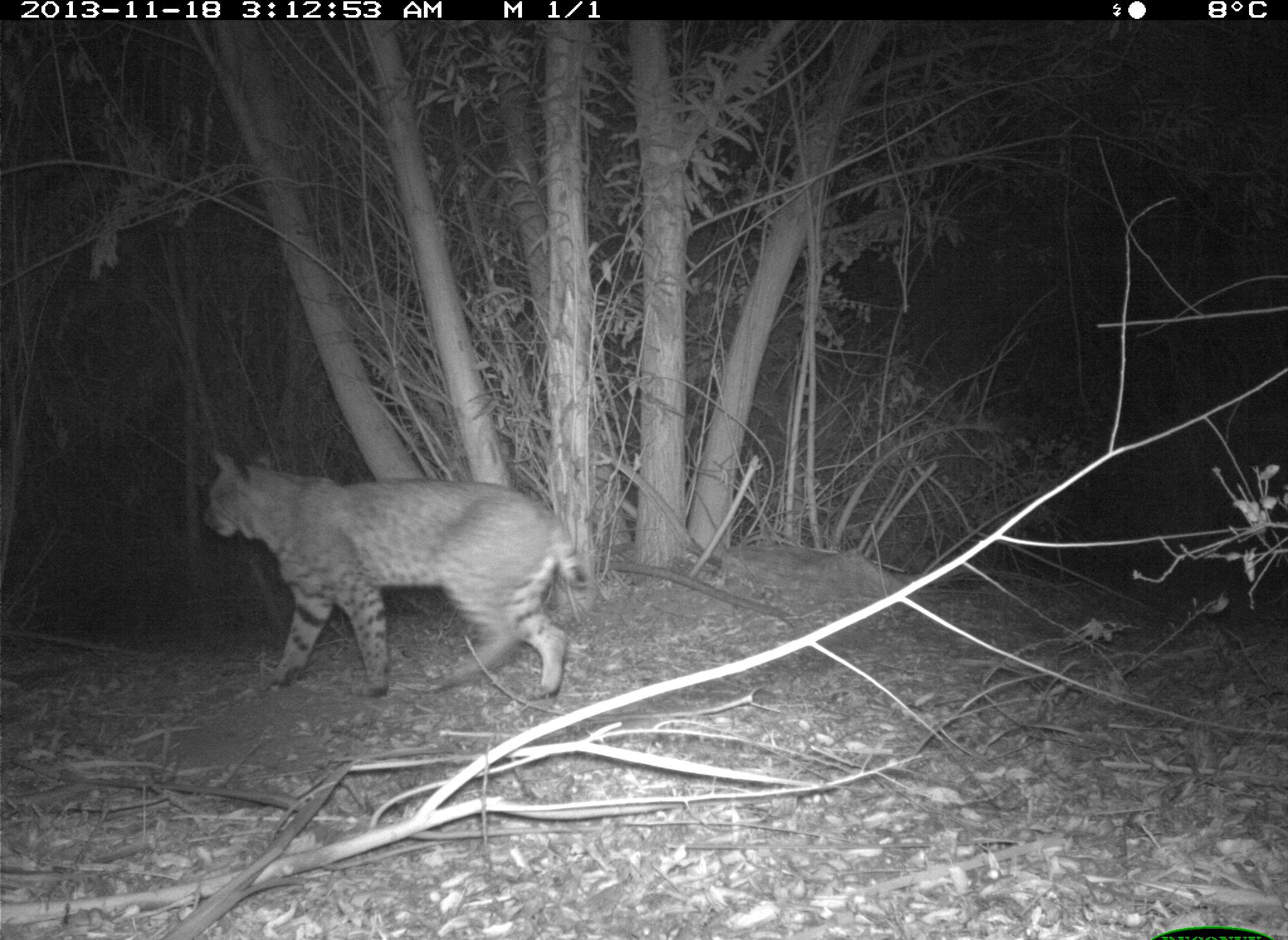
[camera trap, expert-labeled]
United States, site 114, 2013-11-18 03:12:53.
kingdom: Animalia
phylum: Chordata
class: Mammalia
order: Carnivora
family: Felidae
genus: Lynx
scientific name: Lynx rufus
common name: bobcat